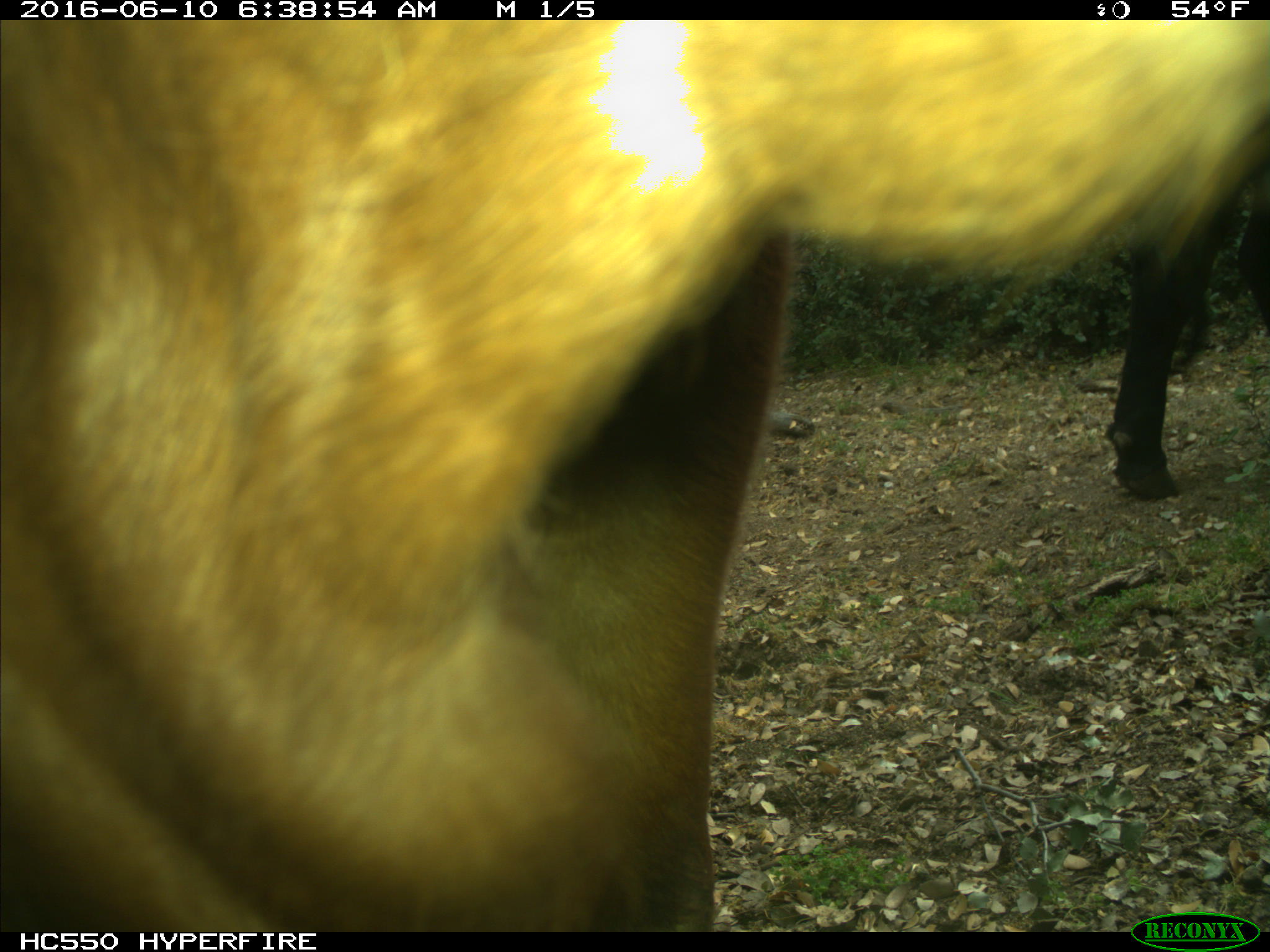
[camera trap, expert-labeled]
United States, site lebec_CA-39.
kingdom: Animalia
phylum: Chordata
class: Mammalia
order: Artiodactyla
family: Bovidae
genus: Bos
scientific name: Bos taurus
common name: domestic cow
Bos taurus (domestic cow).